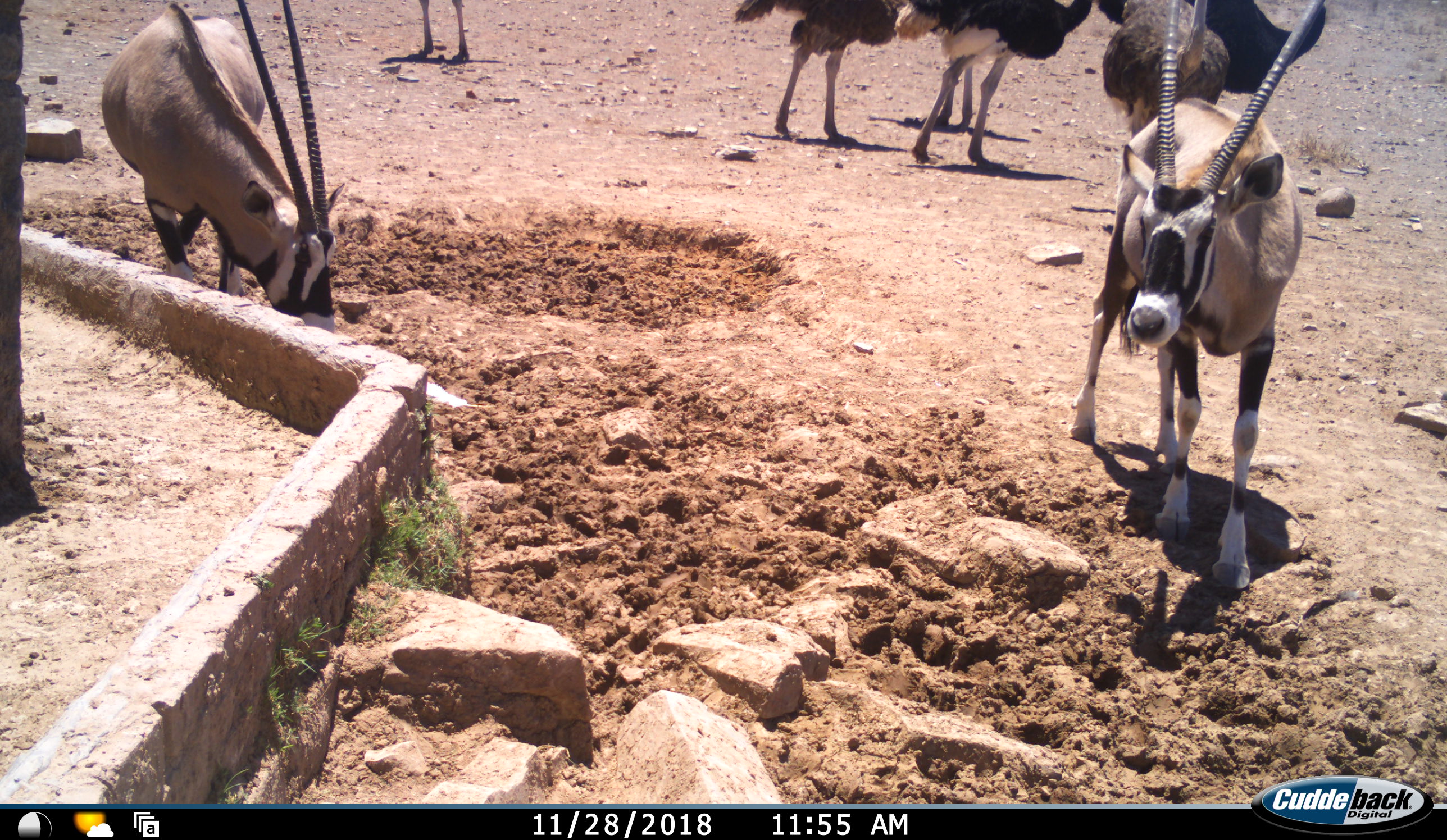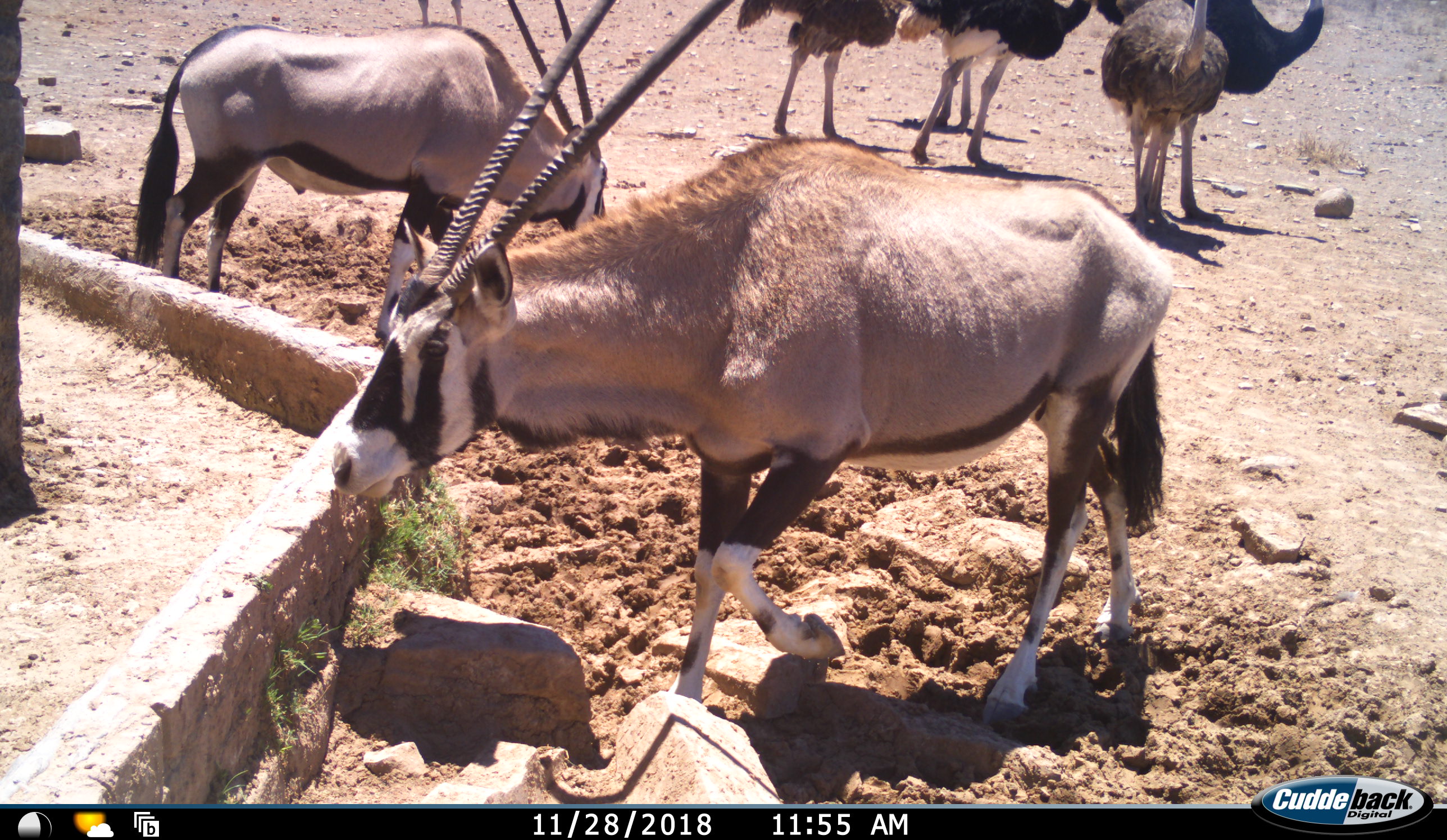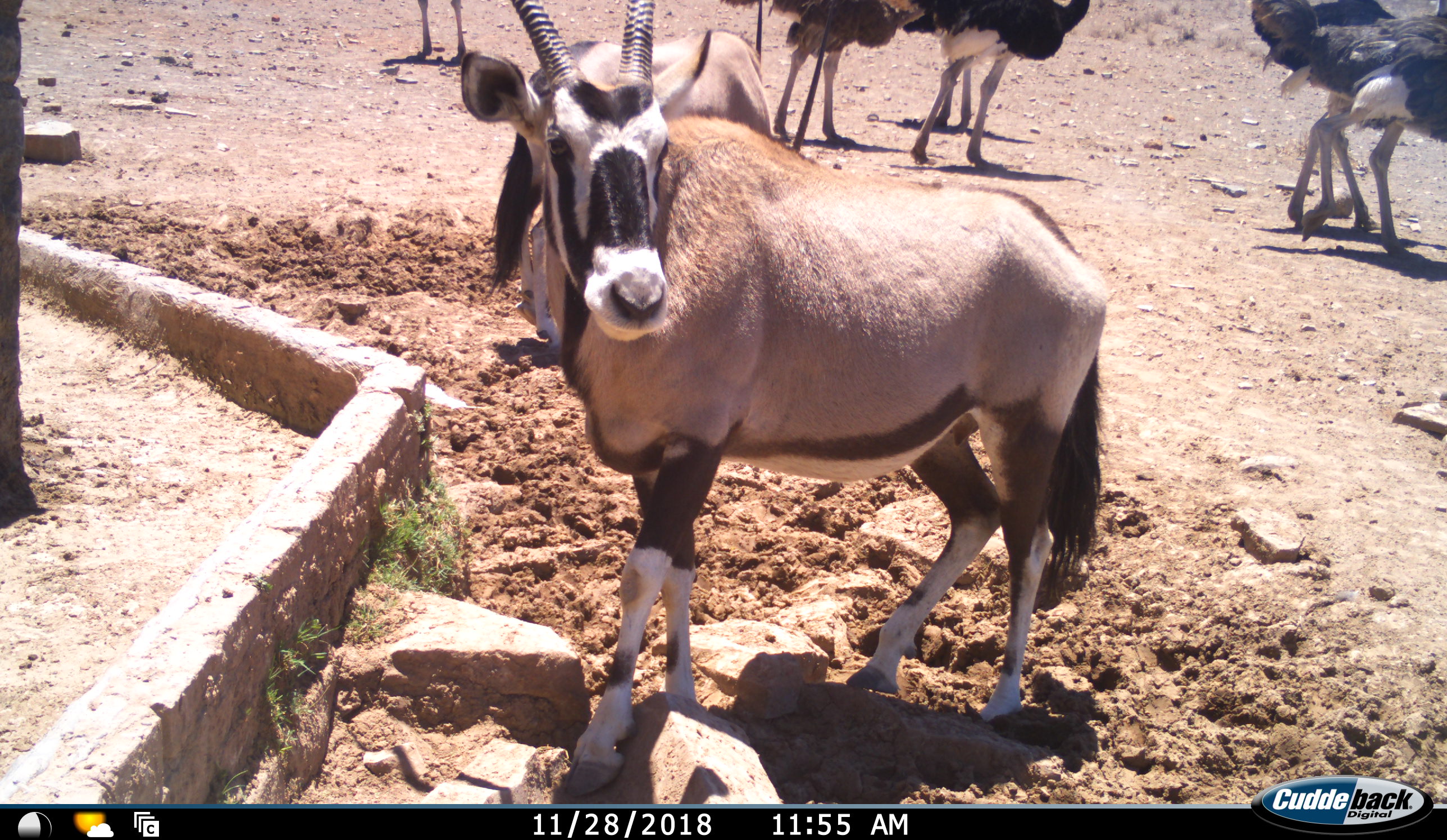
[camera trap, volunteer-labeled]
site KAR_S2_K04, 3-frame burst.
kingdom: Animalia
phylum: Chordata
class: Mammalia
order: Artiodactyla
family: Bovidae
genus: Oryx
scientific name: Oryx gazella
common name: gemsbok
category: oryx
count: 2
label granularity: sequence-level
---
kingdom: Animalia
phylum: Chordata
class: Aves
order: Struthioniformes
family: Struthionidae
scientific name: Struthionidae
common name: ostrich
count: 6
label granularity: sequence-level